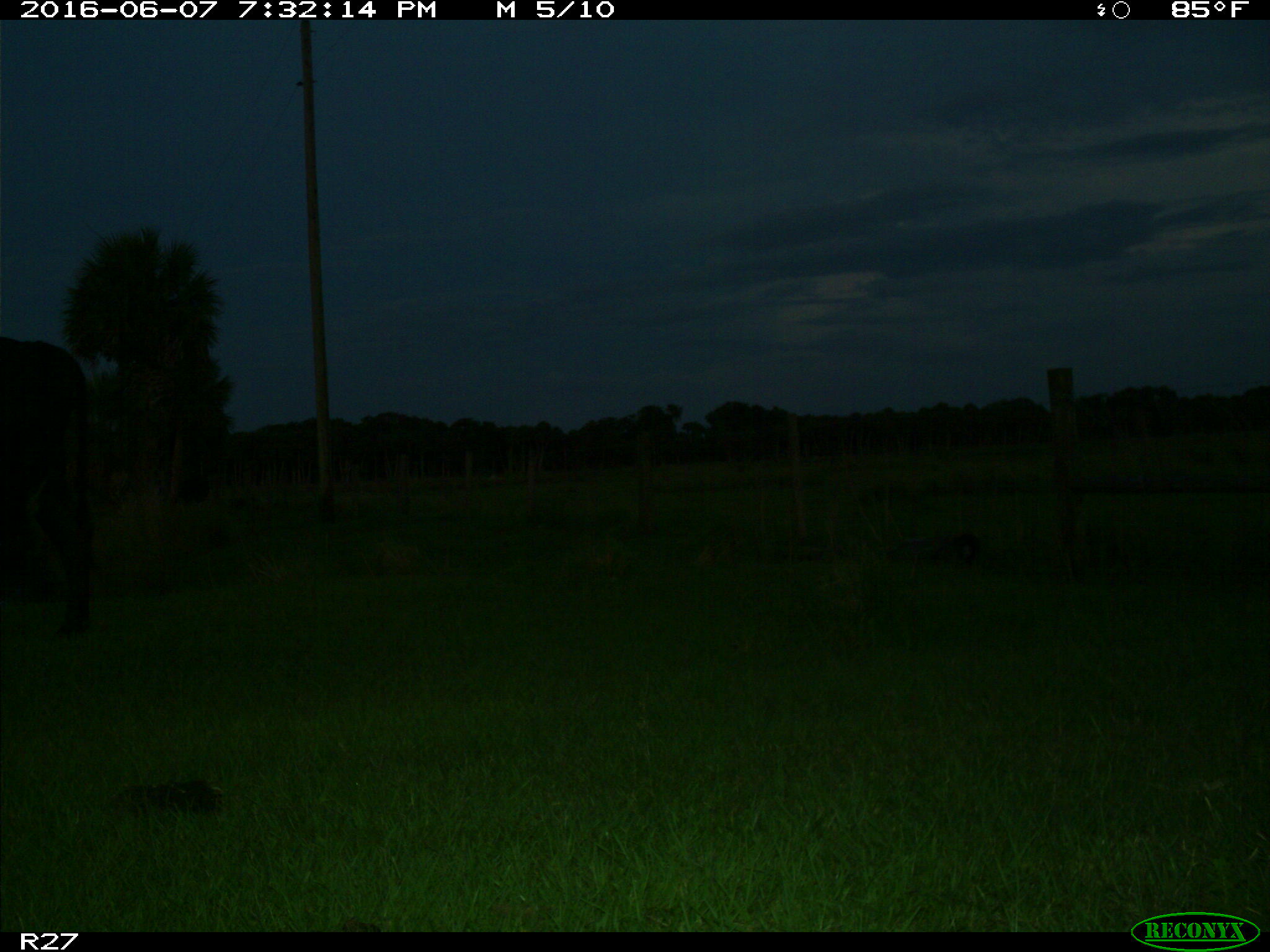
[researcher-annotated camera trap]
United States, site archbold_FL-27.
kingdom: Animalia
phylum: Chordata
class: Mammalia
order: Artiodactyla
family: Bovidae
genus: Bos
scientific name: Bos taurus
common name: domestic cow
Bos taurus (domestic cow).